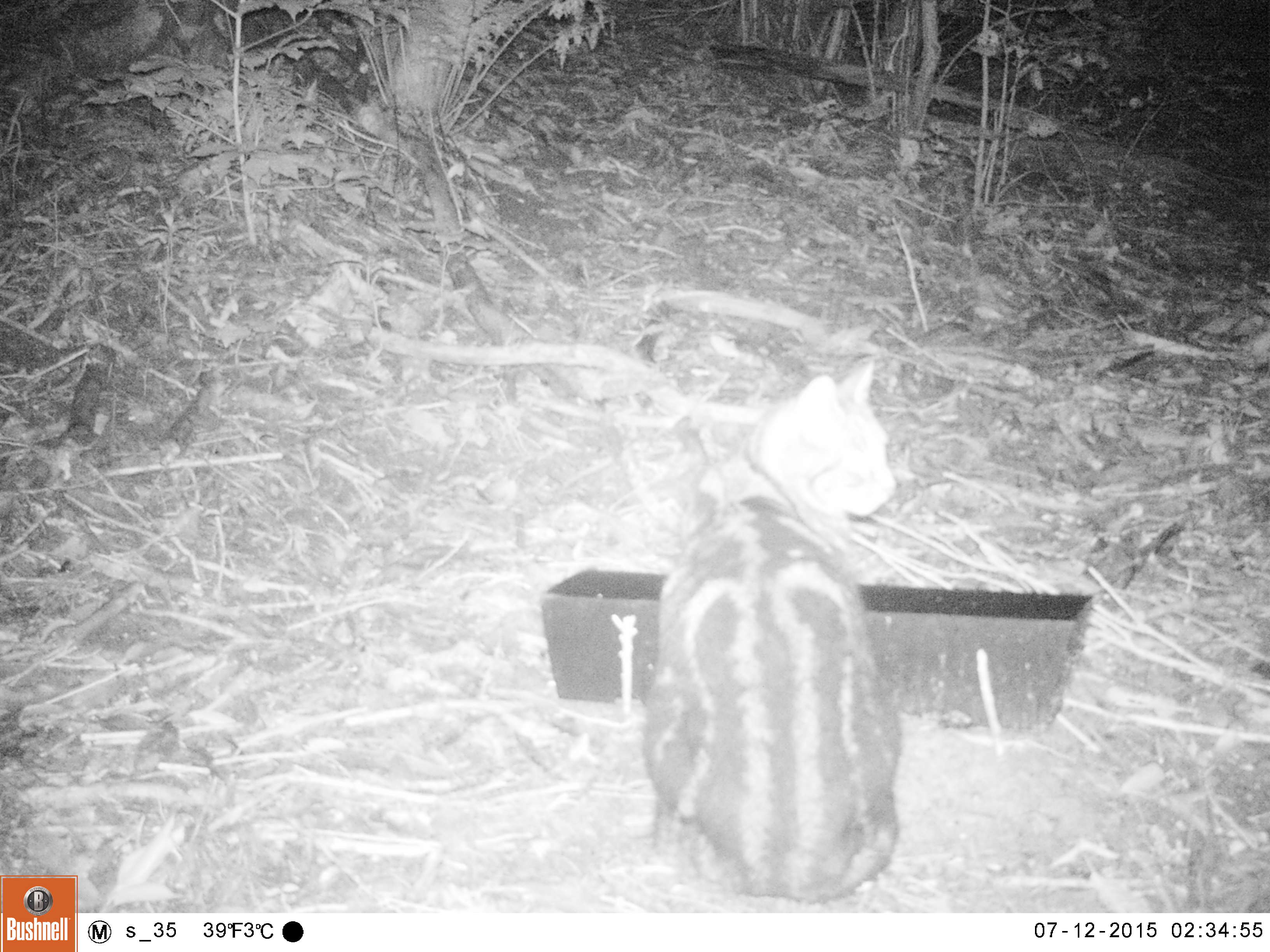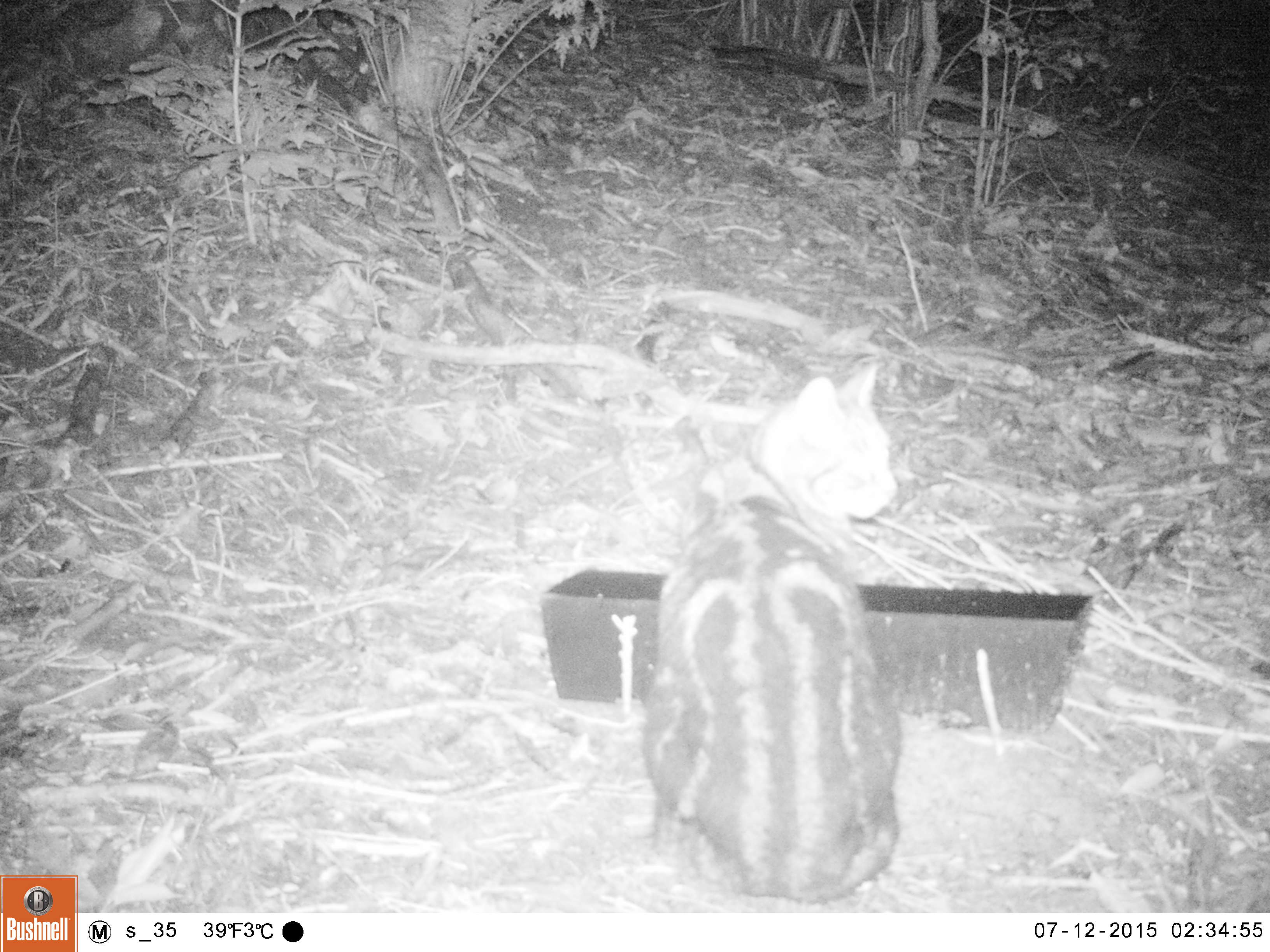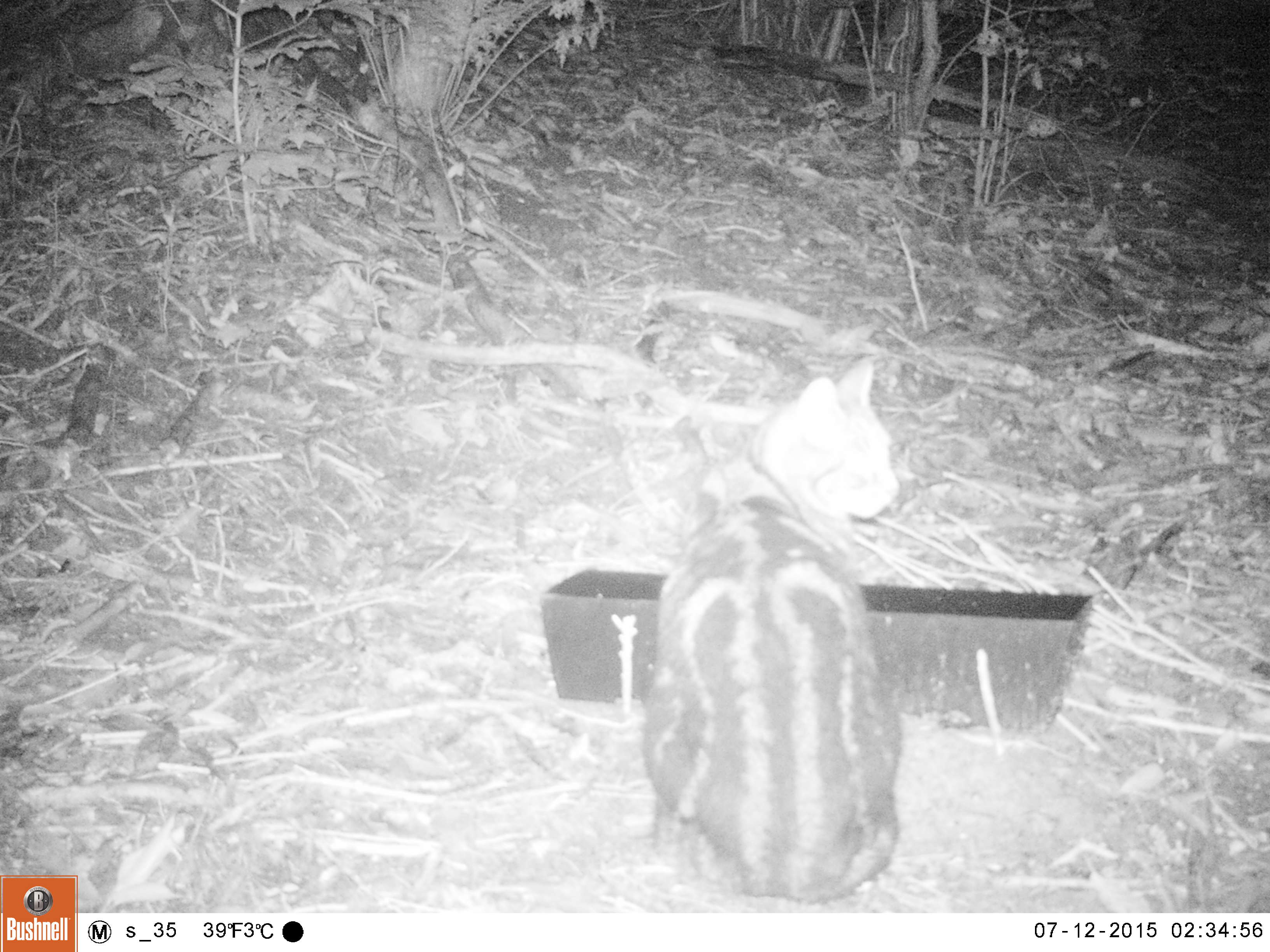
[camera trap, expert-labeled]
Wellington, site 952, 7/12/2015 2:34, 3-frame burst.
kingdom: Animalia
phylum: Chordata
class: Mammalia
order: Carnivora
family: Felidae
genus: Felis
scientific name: Felis catus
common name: cat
Cat (Felis catus).